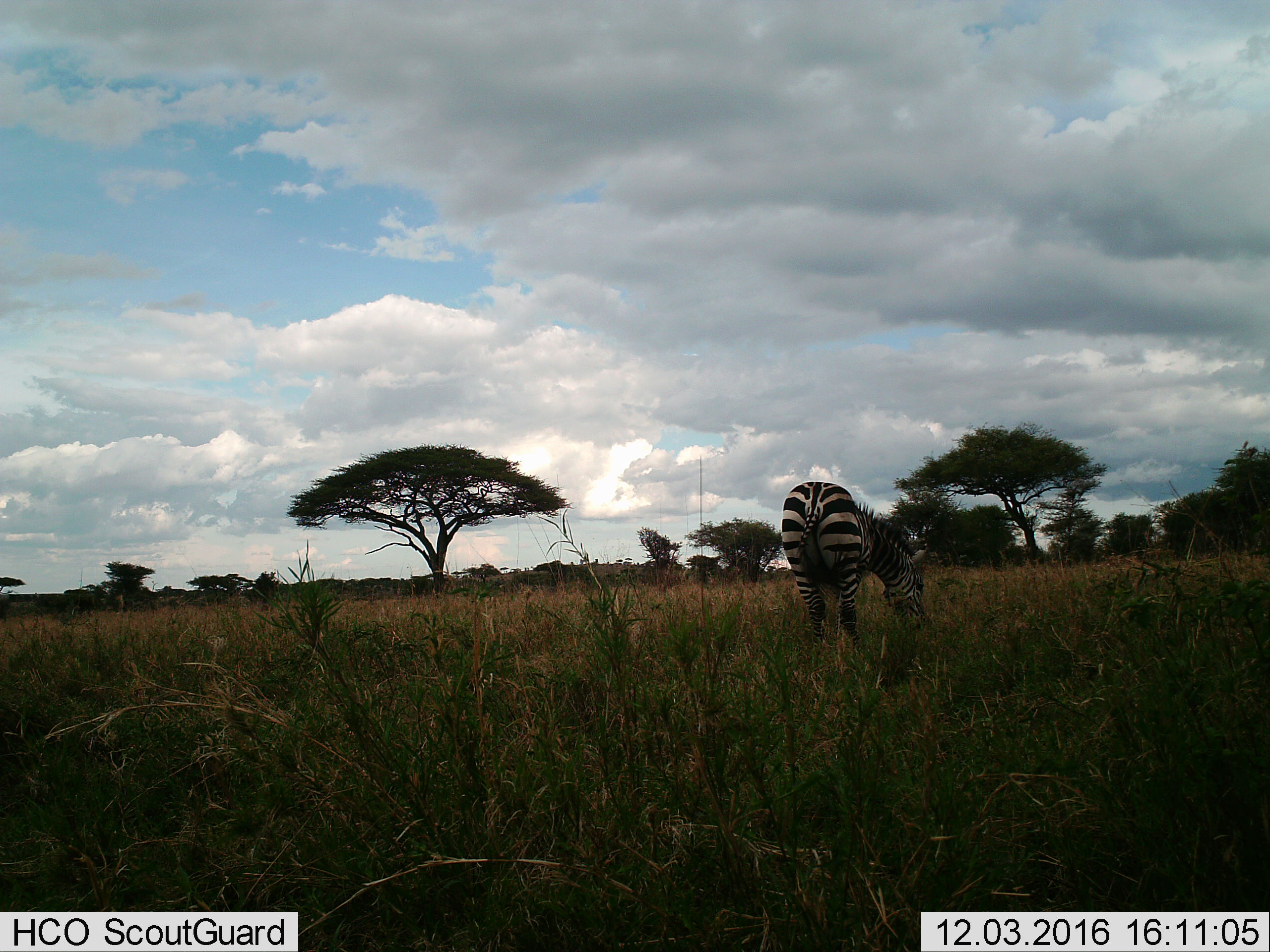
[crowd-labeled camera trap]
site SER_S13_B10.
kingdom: Animalia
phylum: Chordata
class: Mammalia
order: Perissodactyla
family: Equidae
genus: Equus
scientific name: Equus quagga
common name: plains zebra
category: zebraplains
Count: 1.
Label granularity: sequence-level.